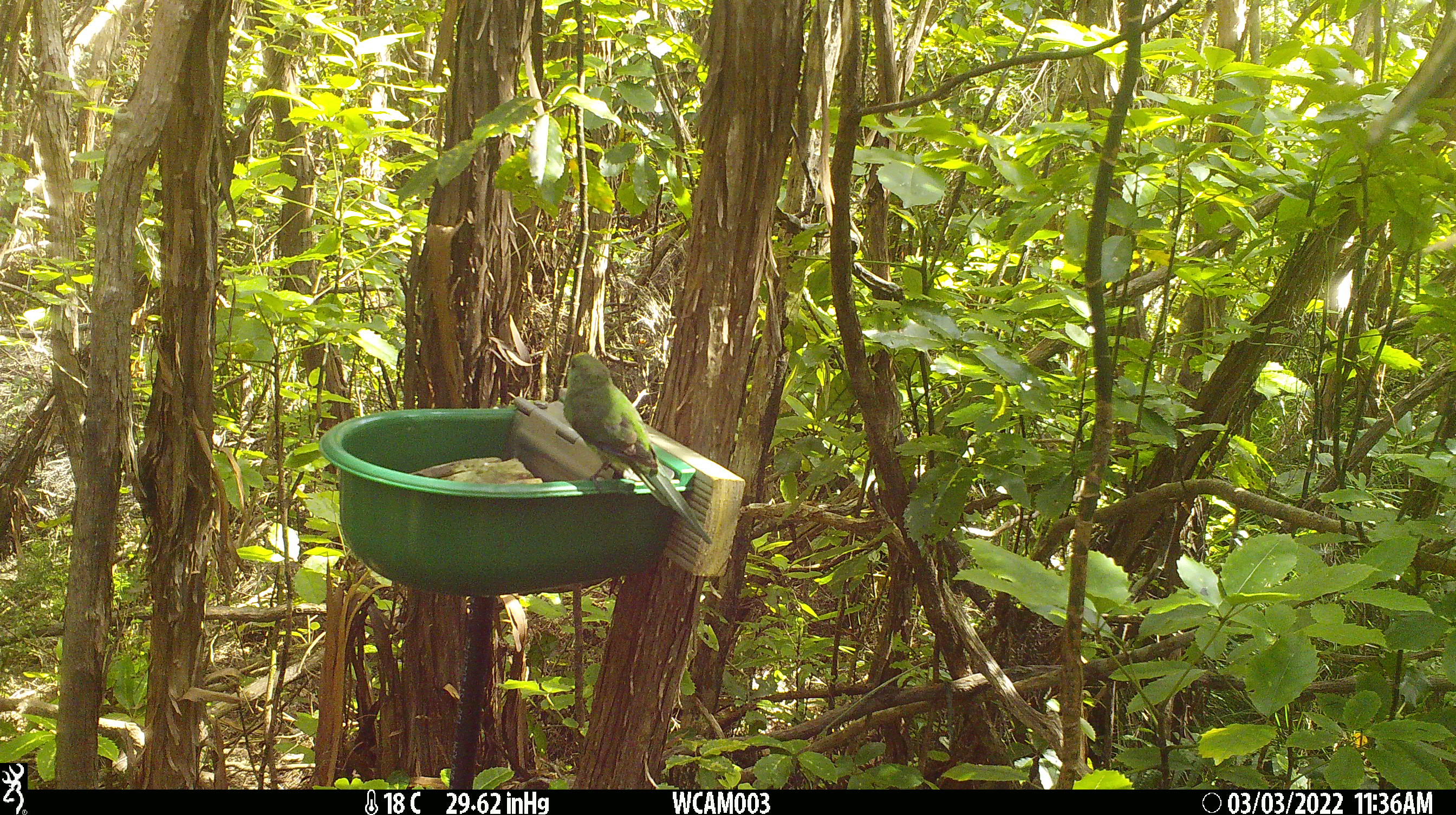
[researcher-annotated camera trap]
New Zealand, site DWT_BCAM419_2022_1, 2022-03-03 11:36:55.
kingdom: Animalia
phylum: Chordata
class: Aves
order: Psittaciformes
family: Psittaculidae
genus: Cyanoramphus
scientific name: Cyanoramphus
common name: parakeet